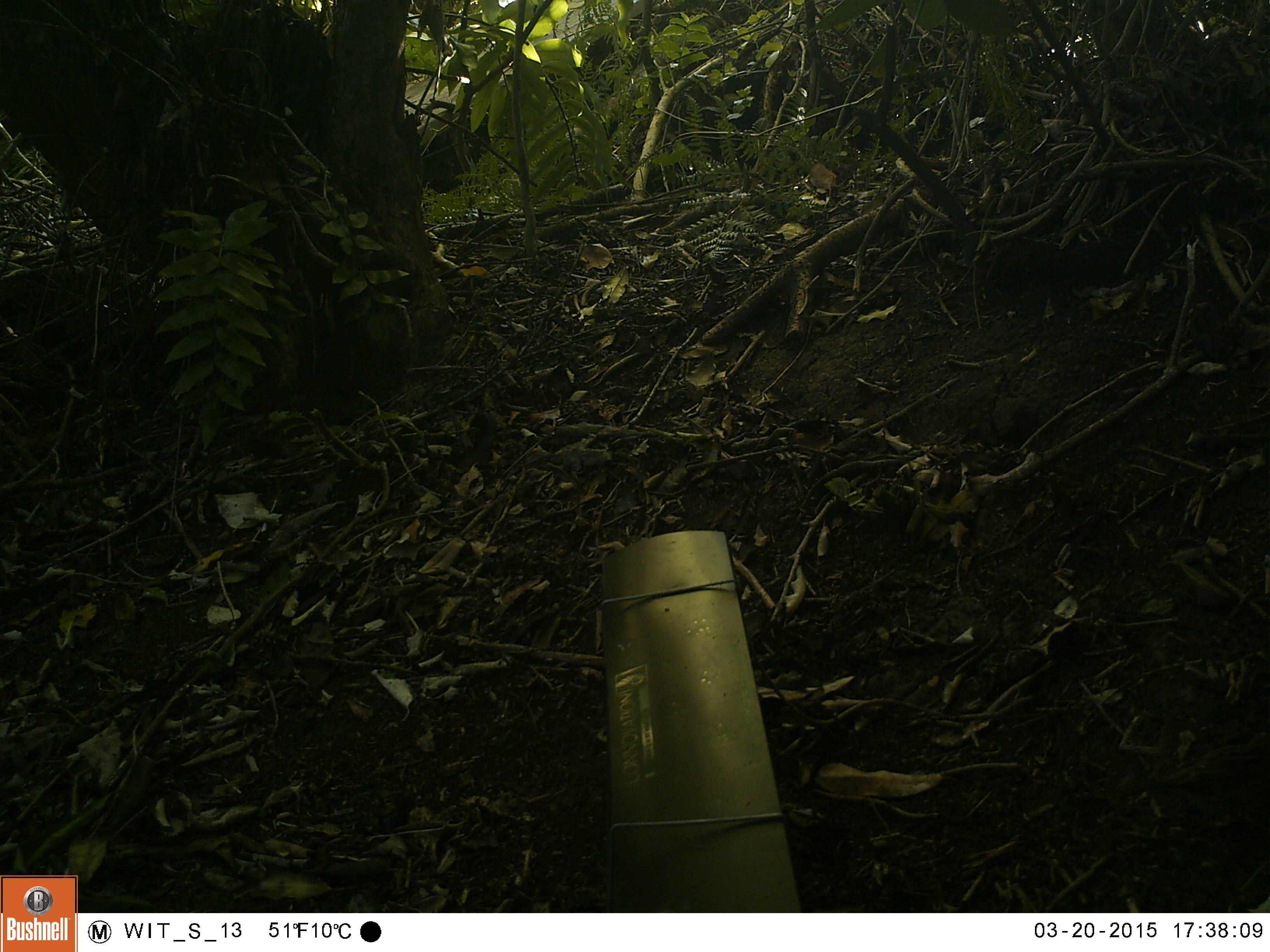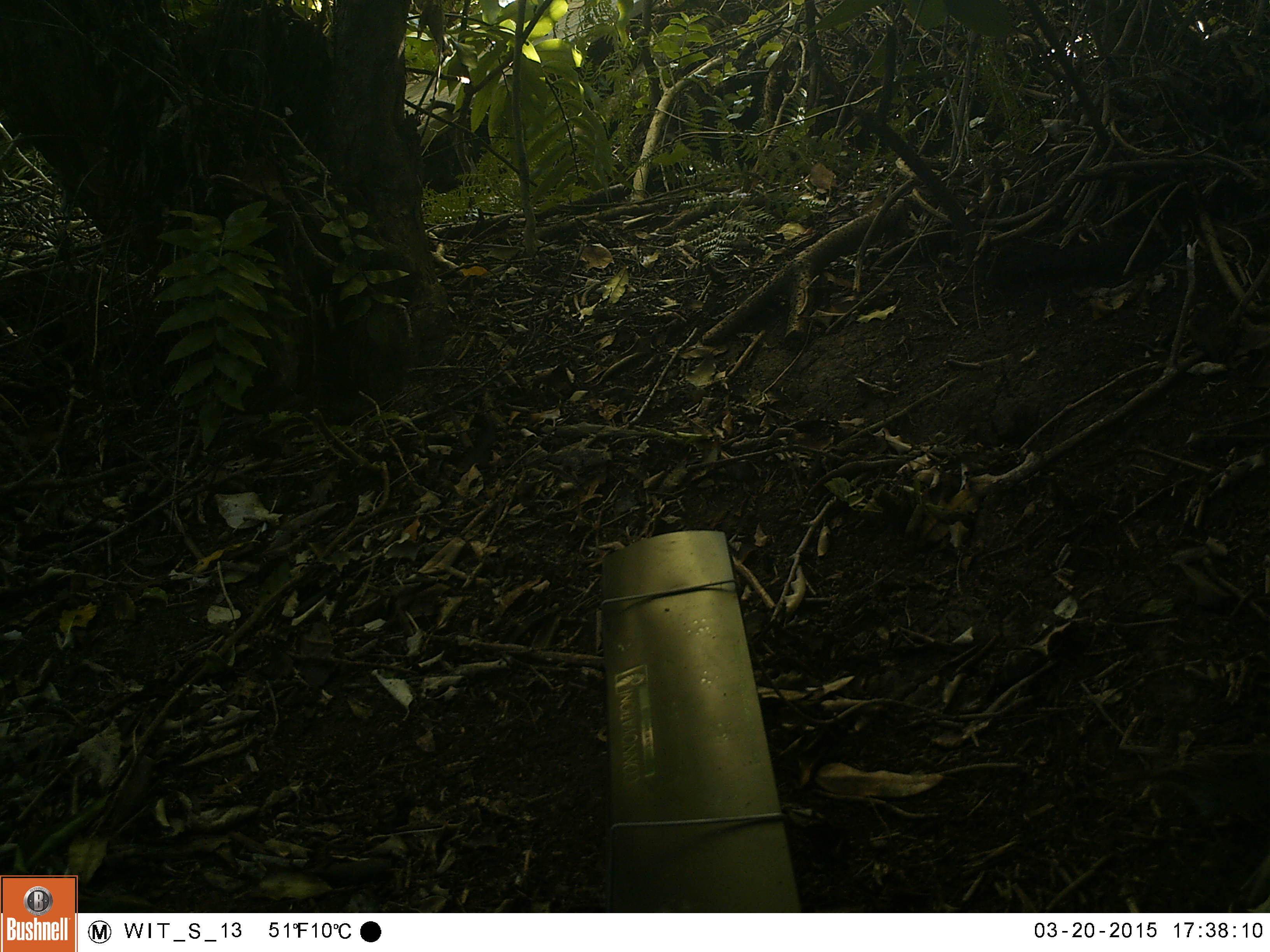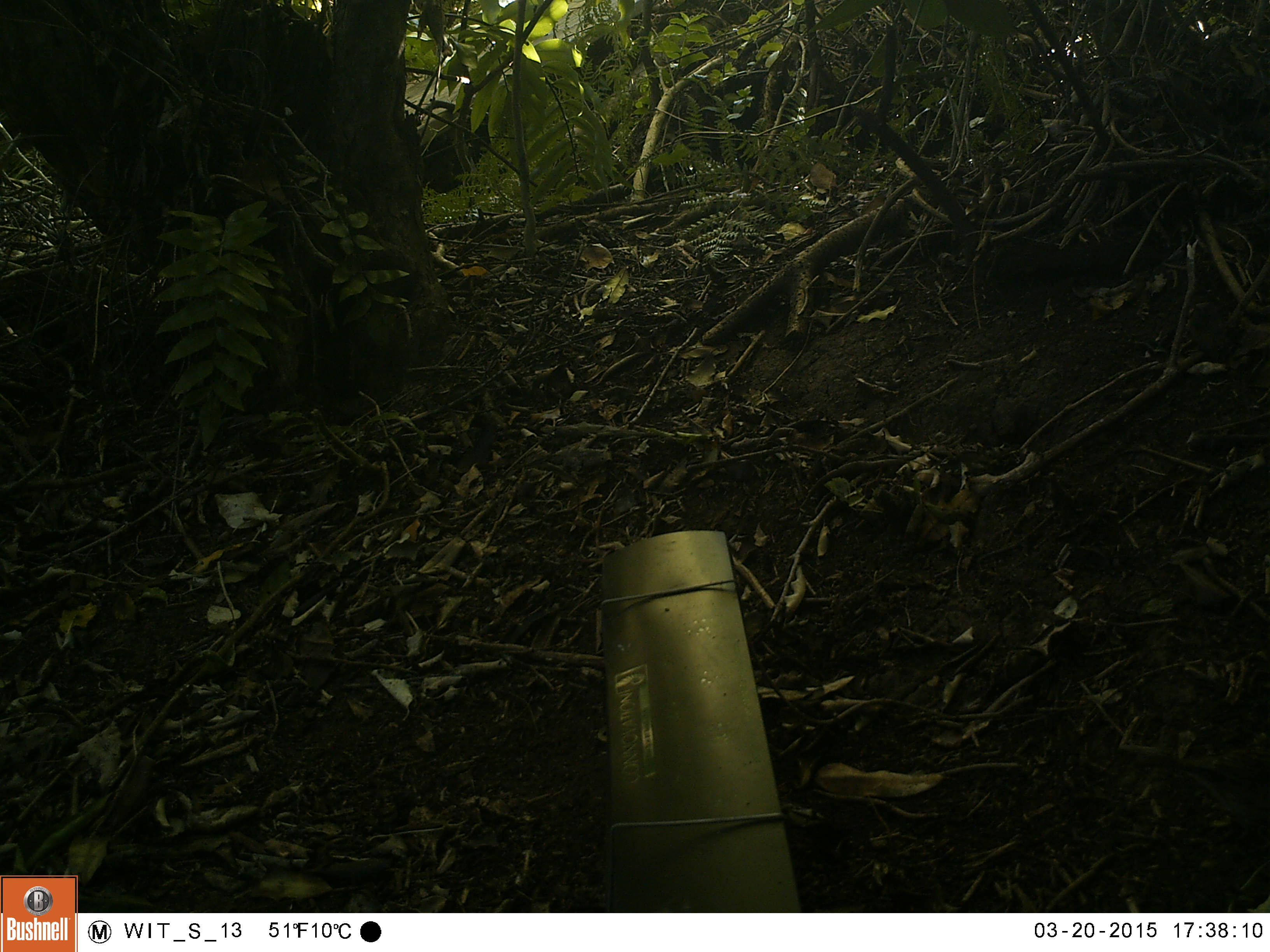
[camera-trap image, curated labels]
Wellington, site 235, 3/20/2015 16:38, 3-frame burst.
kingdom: Animalia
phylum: Chordata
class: Aves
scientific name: Aves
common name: bird